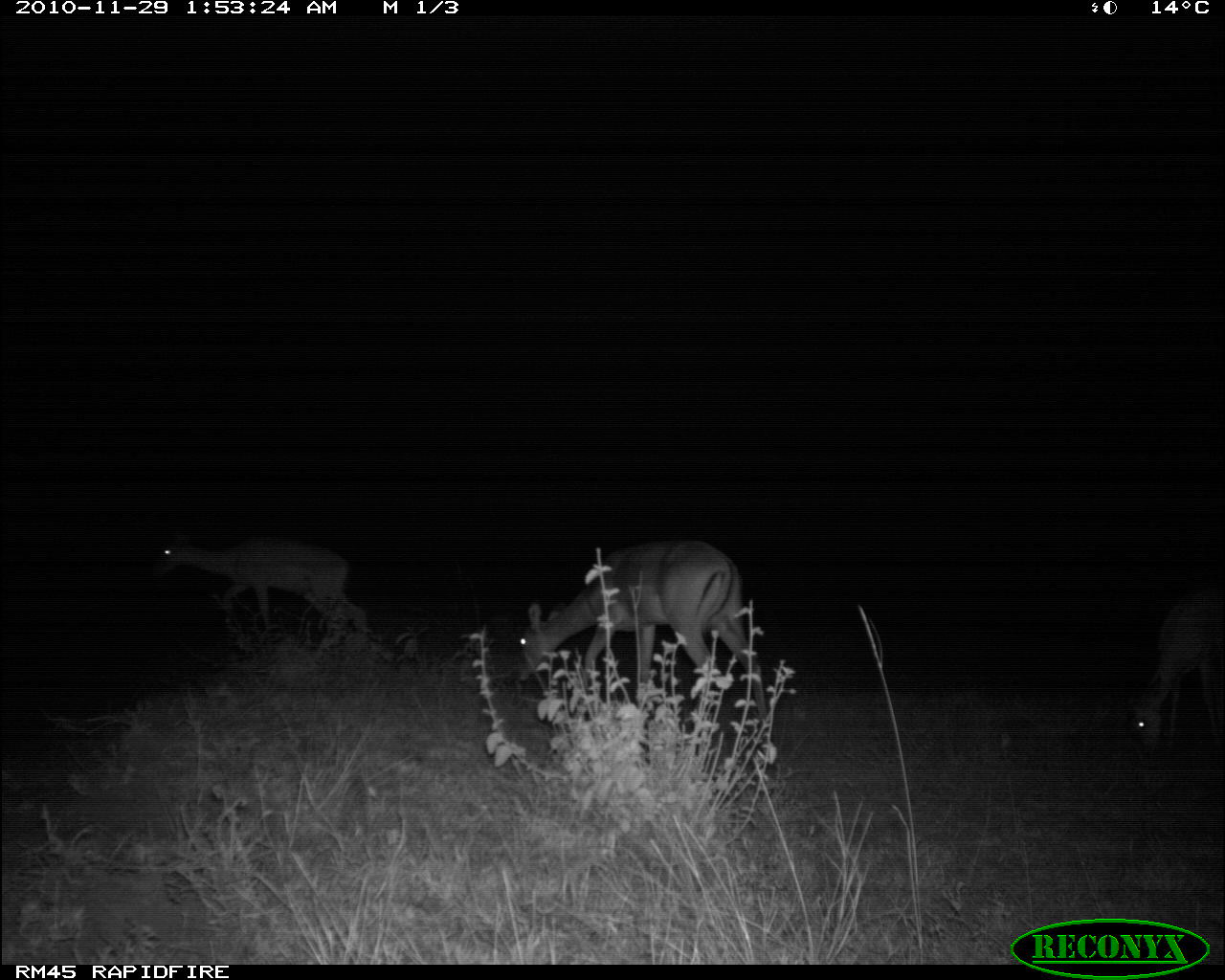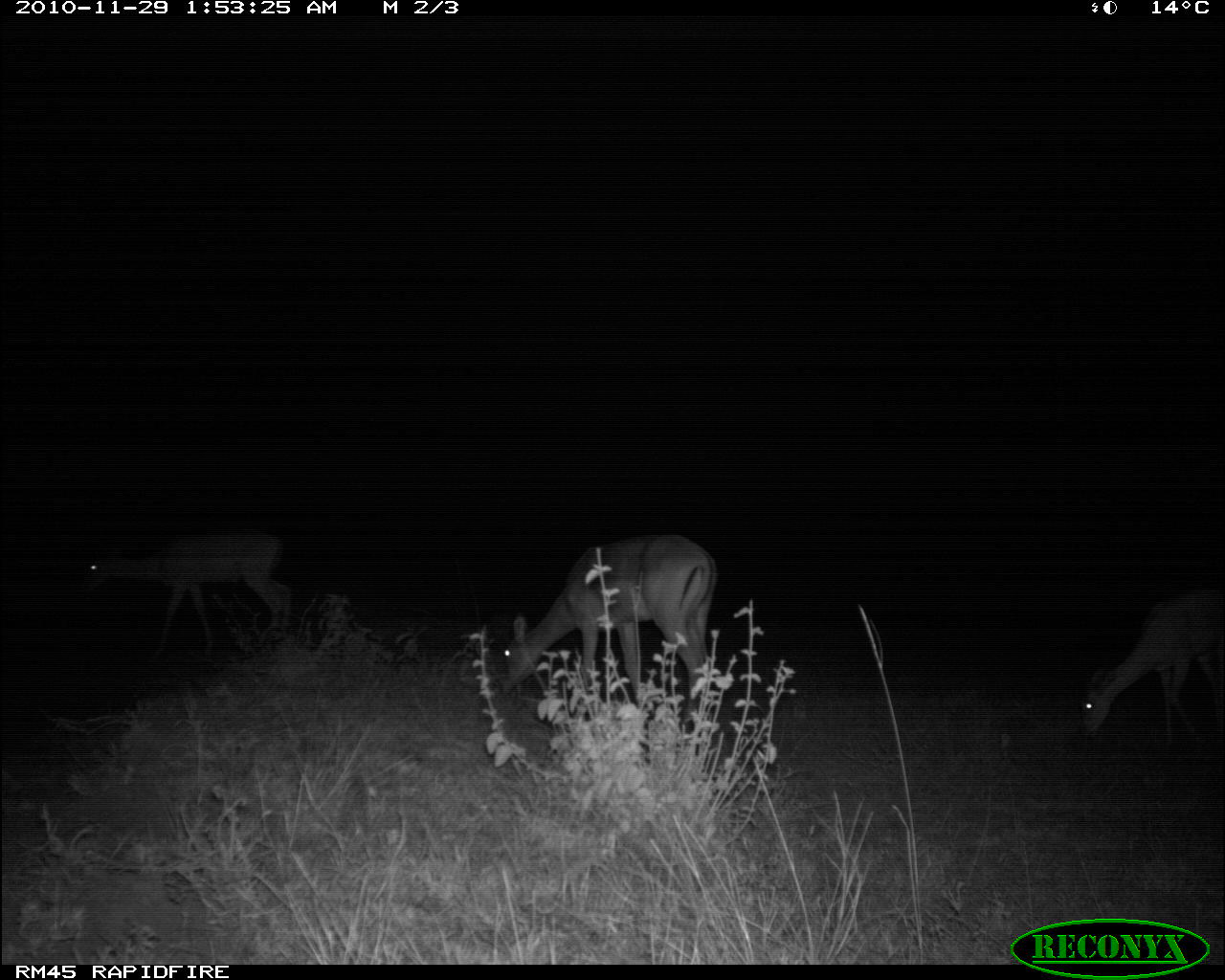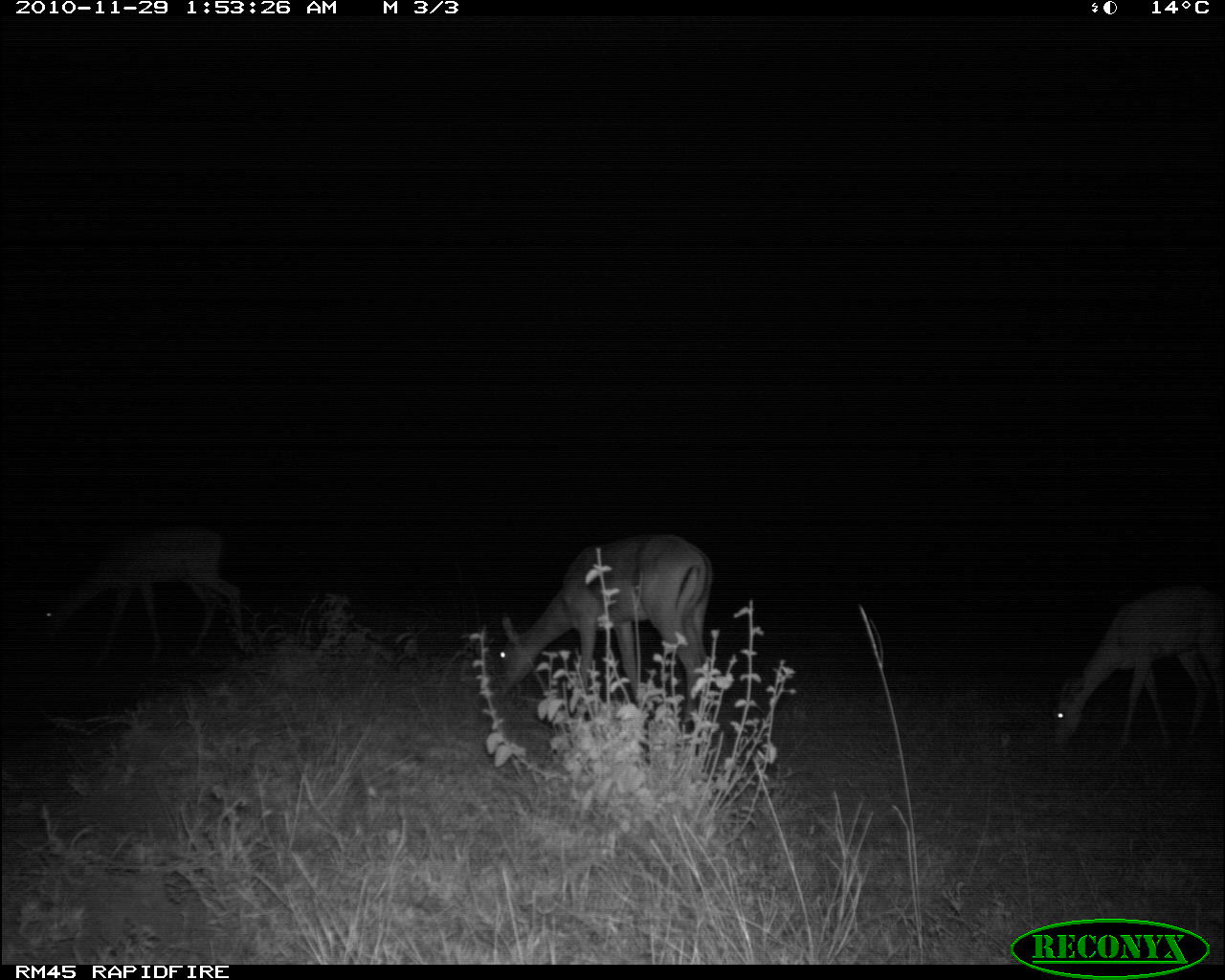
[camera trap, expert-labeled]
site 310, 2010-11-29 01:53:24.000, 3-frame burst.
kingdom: Animalia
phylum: Chordata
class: Mammalia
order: Artiodactyla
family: Bovidae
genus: Aepyceros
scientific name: Aepyceros melampus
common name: impala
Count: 3.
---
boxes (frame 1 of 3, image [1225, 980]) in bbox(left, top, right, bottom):
aepyceros melampus: bbox(517, 539, 767, 723); bbox(151, 527, 368, 634); bbox(1129, 586, 1225, 763)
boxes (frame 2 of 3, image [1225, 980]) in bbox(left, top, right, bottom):
aepyceros melampus: bbox(500, 533, 718, 723); bbox(82, 530, 292, 661); bbox(1079, 589, 1225, 743)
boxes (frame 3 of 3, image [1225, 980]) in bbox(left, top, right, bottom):
aepyceros melampus: bbox(492, 533, 713, 725); bbox(37, 524, 248, 669); bbox(1051, 588, 1225, 750)